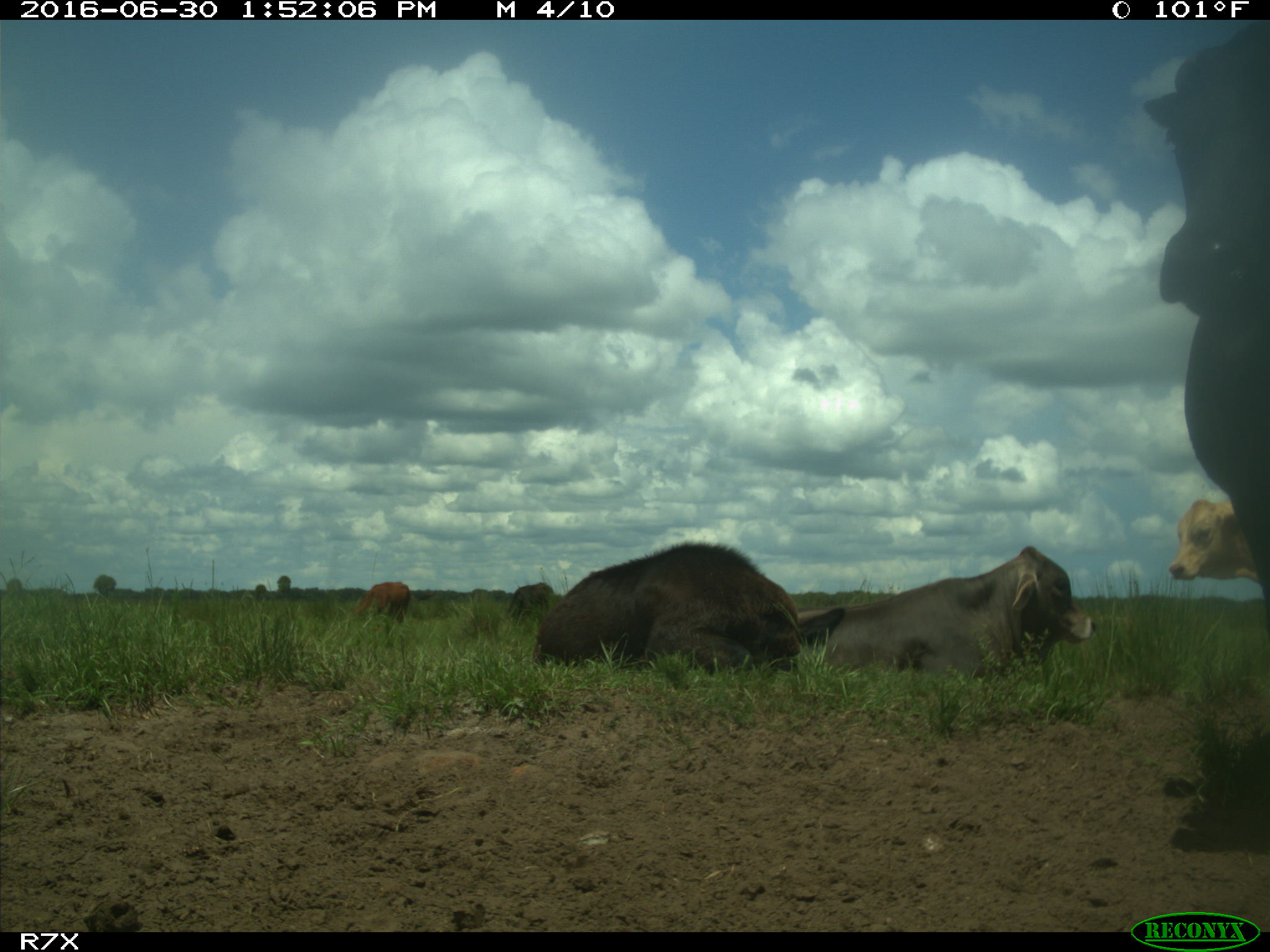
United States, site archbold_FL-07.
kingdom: Animalia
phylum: Chordata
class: Mammalia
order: Artiodactyla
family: Bovidae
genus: Bos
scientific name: Bos taurus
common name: domestic cow